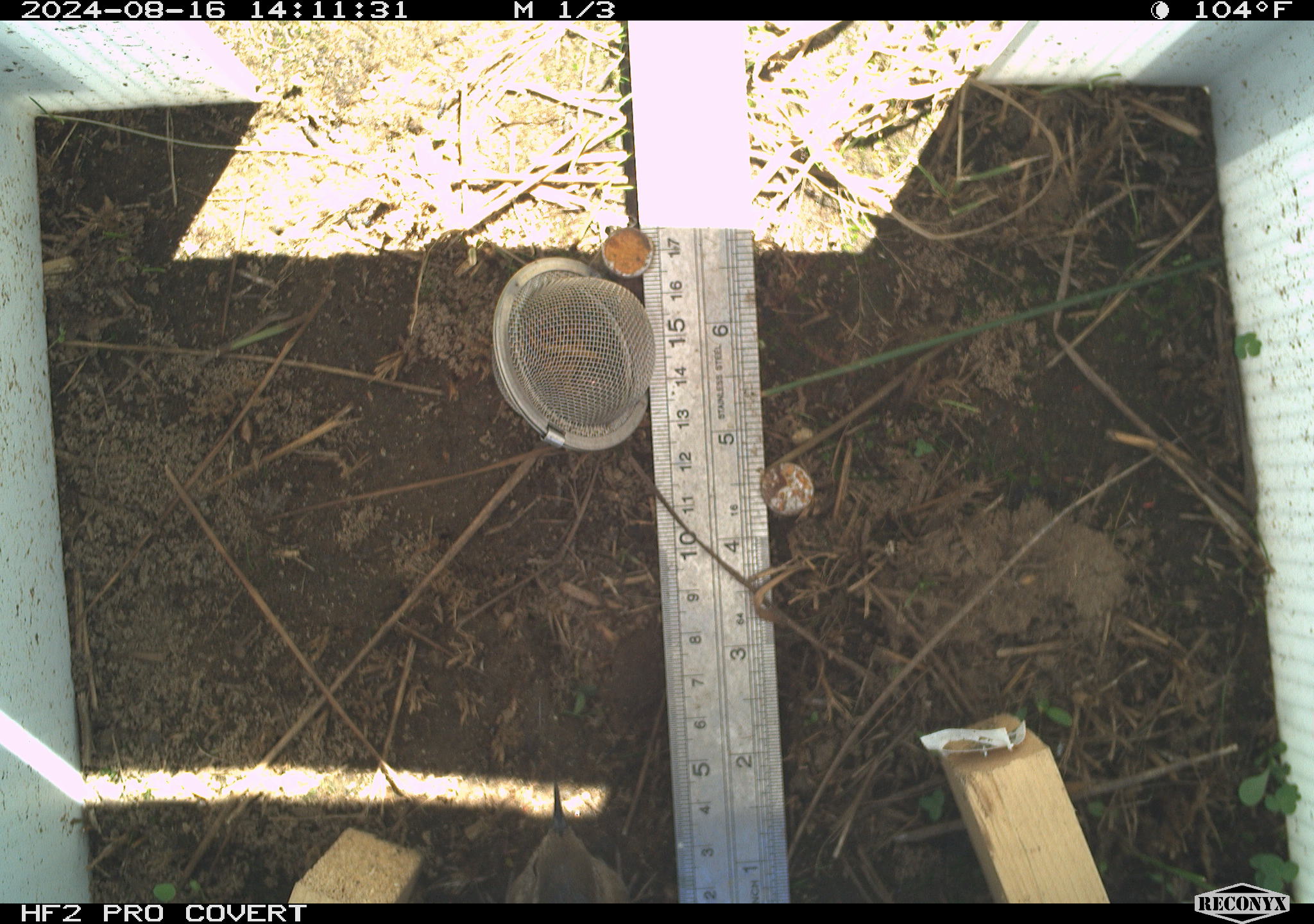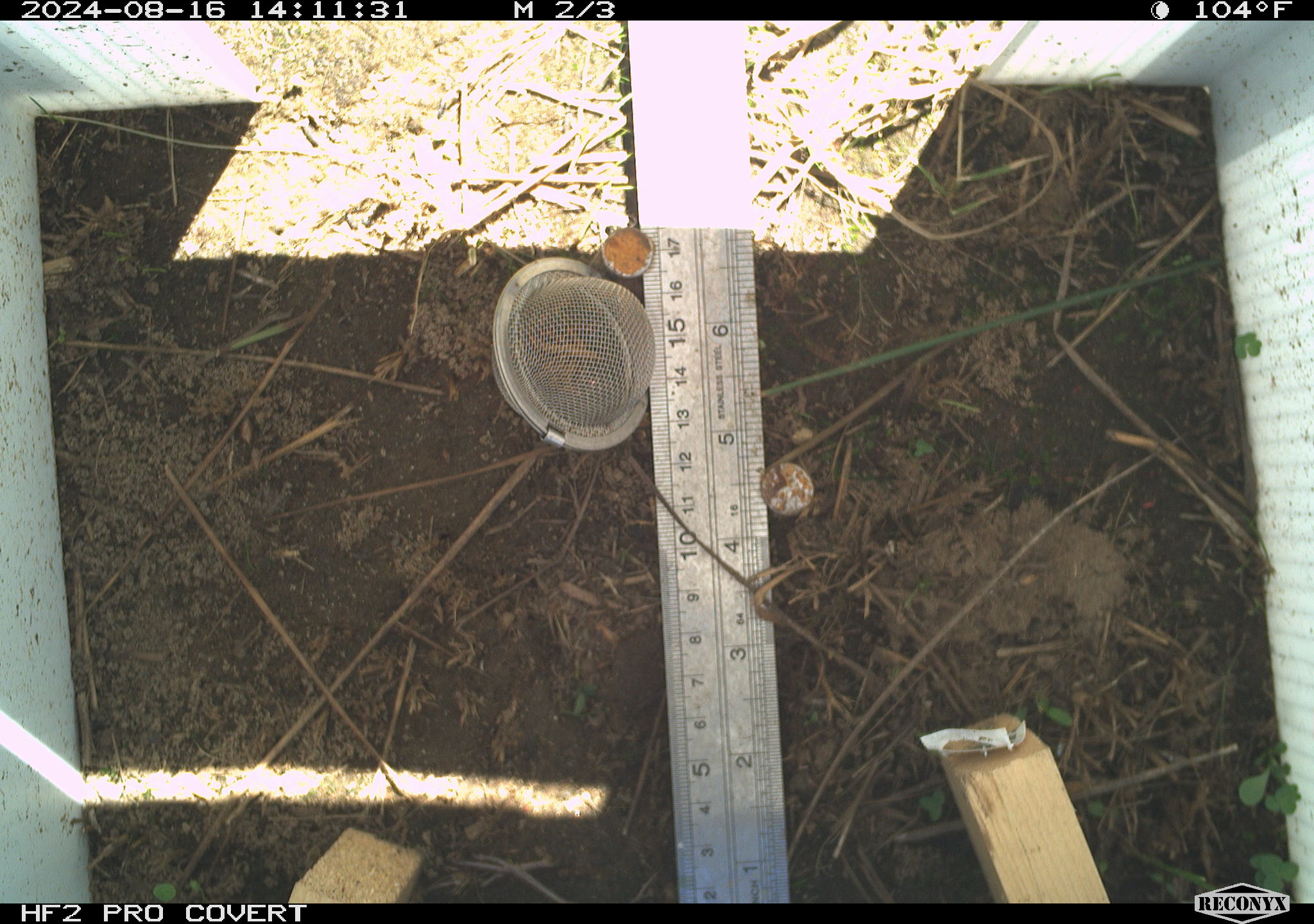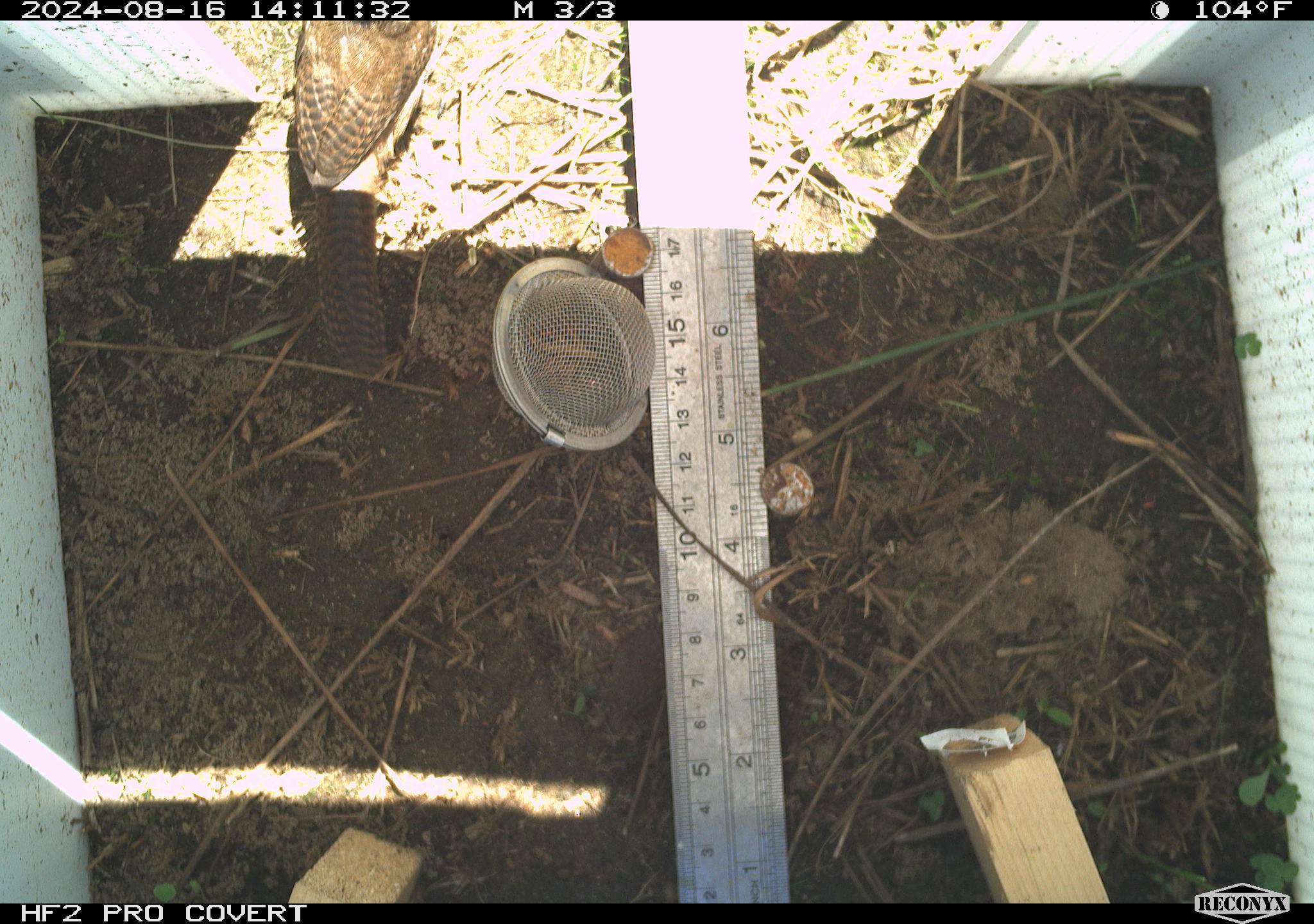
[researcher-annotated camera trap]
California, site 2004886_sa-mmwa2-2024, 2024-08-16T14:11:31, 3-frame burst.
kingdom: Animalia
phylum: Chordata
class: Aves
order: Passeriformes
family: Troglodytidae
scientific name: Troglodytidae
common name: wren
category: troglodytidae family